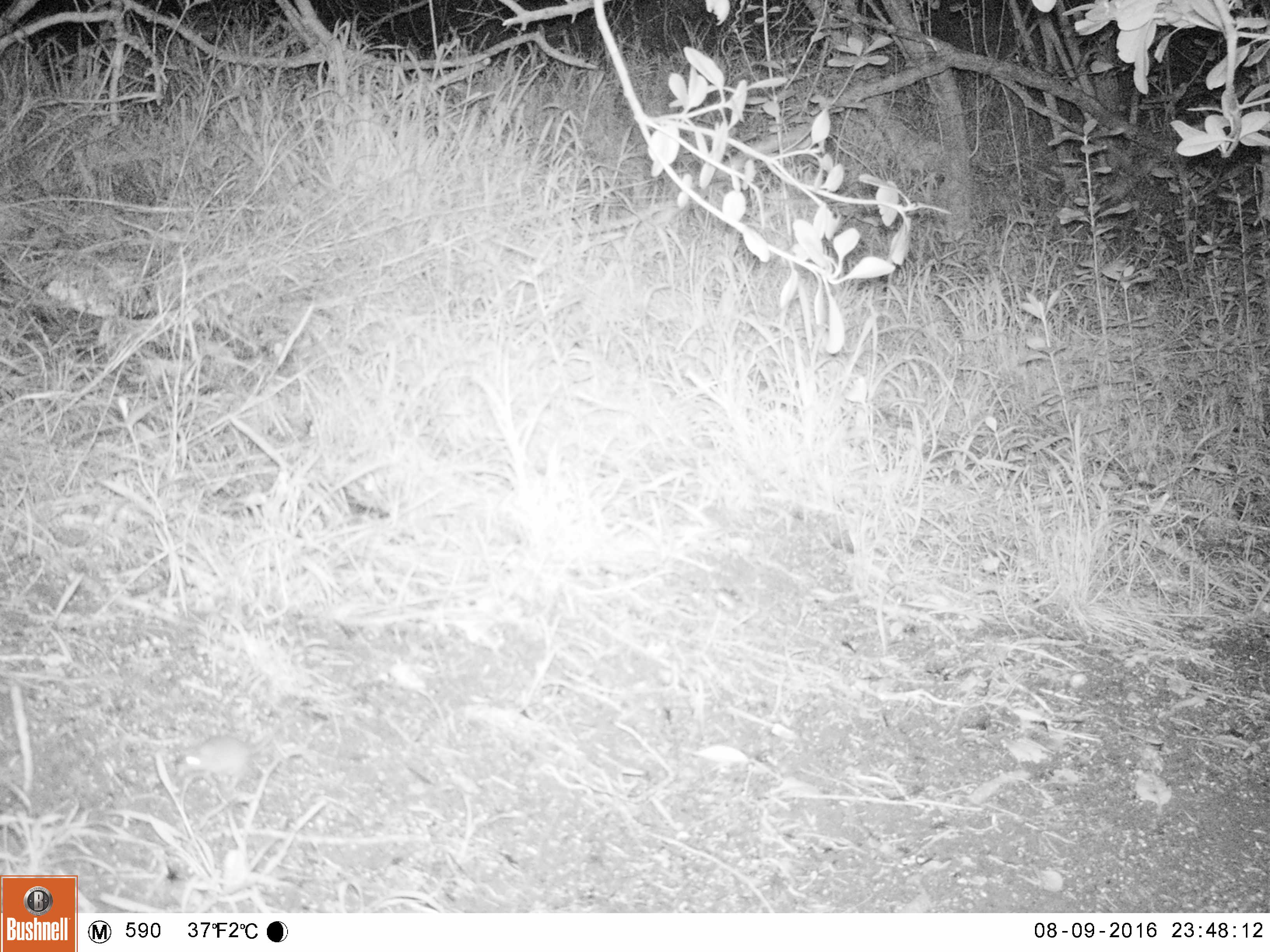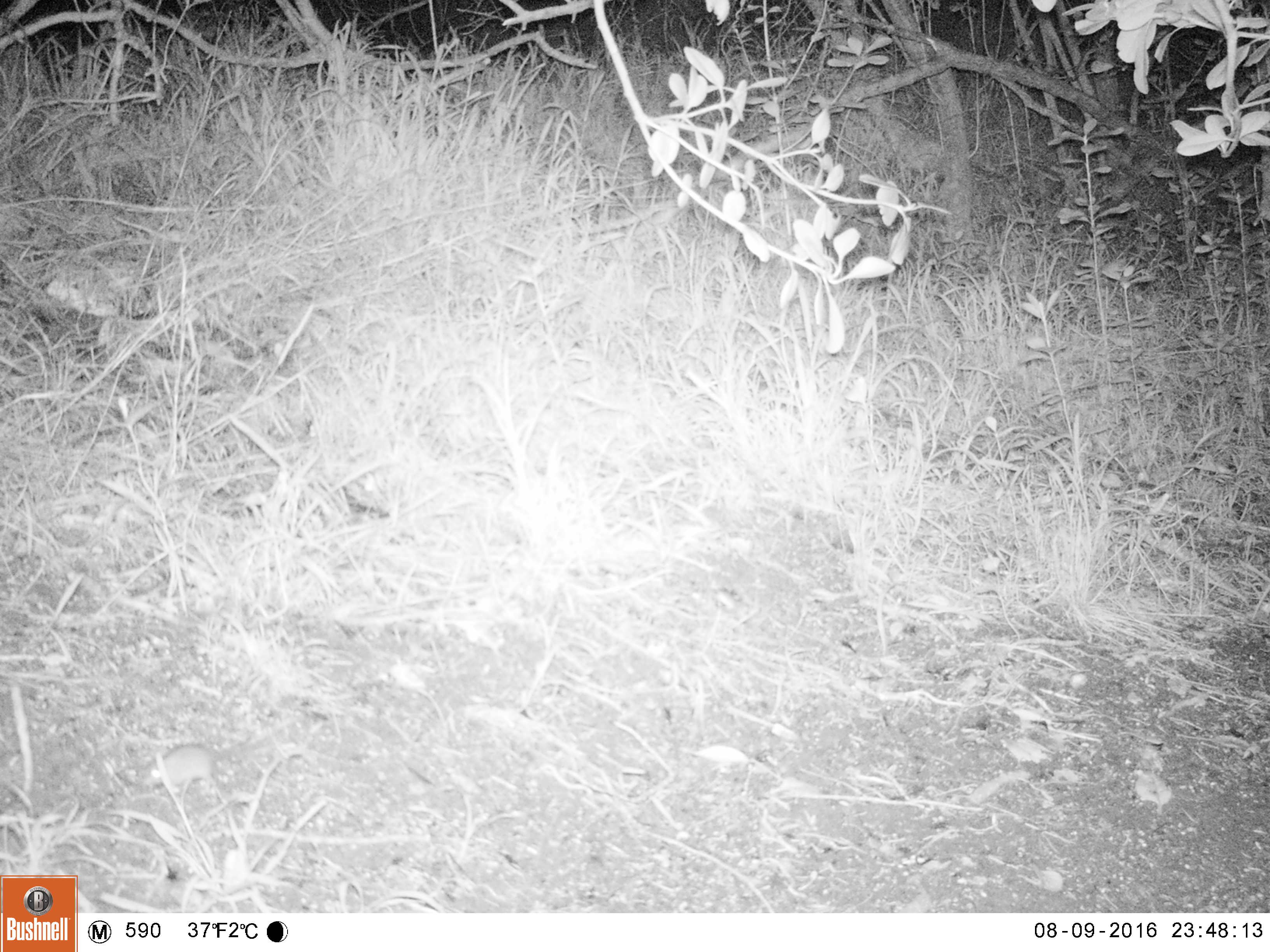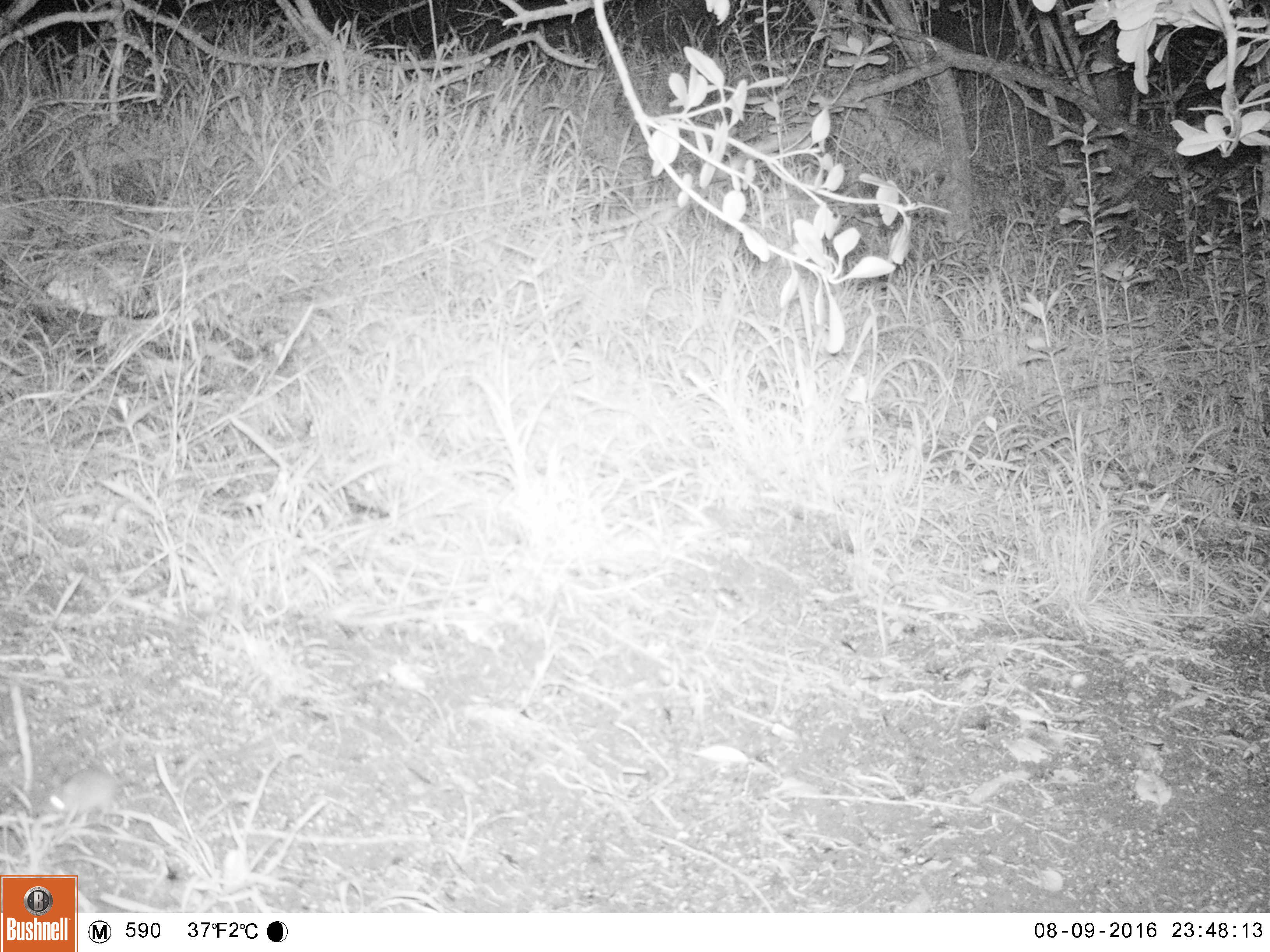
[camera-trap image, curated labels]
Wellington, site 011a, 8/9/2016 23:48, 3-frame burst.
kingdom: Animalia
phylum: Chordata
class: Mammalia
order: Rodentia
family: Muridae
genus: Mus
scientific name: Mus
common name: mouse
Mouse (Mus).